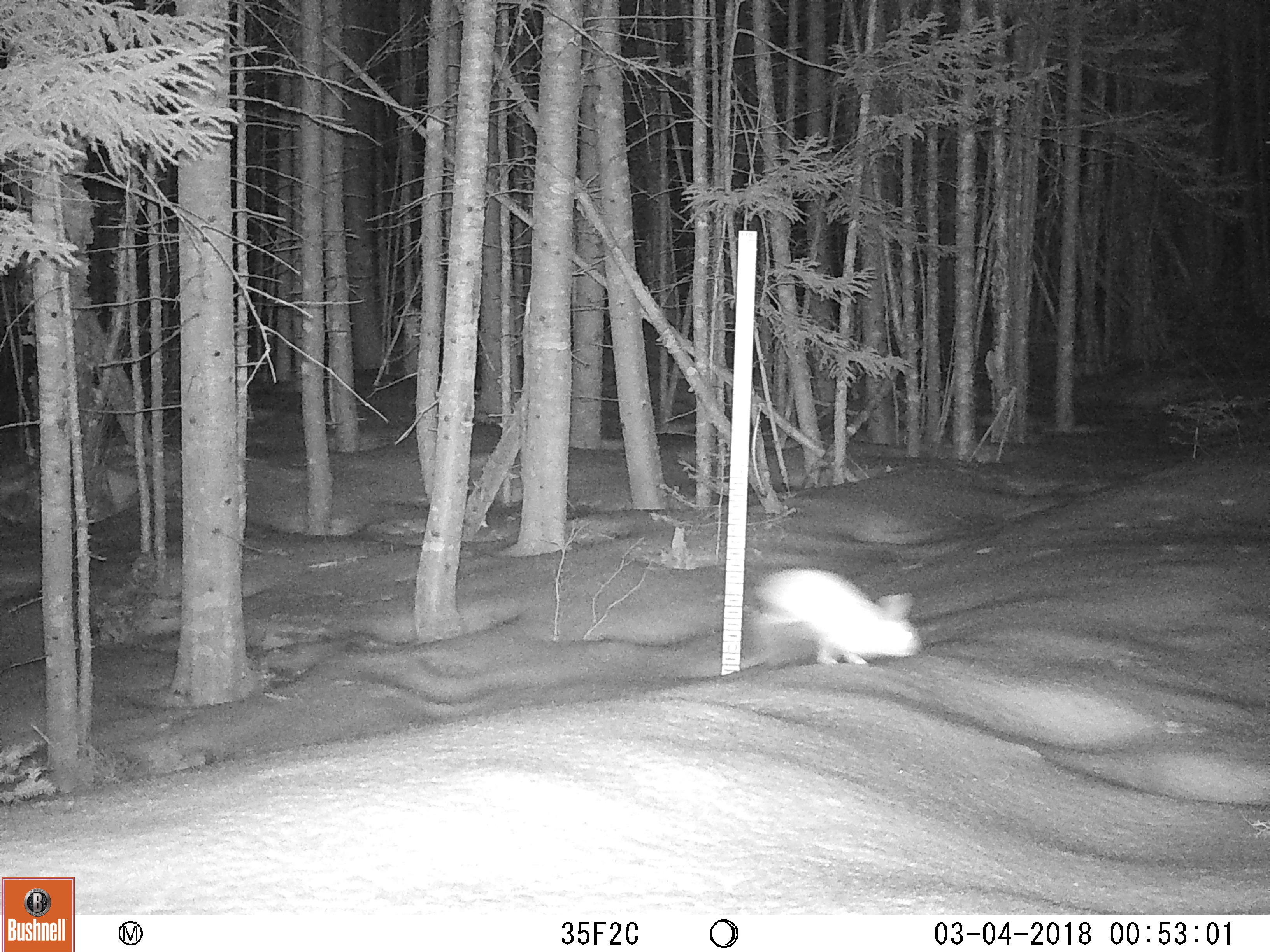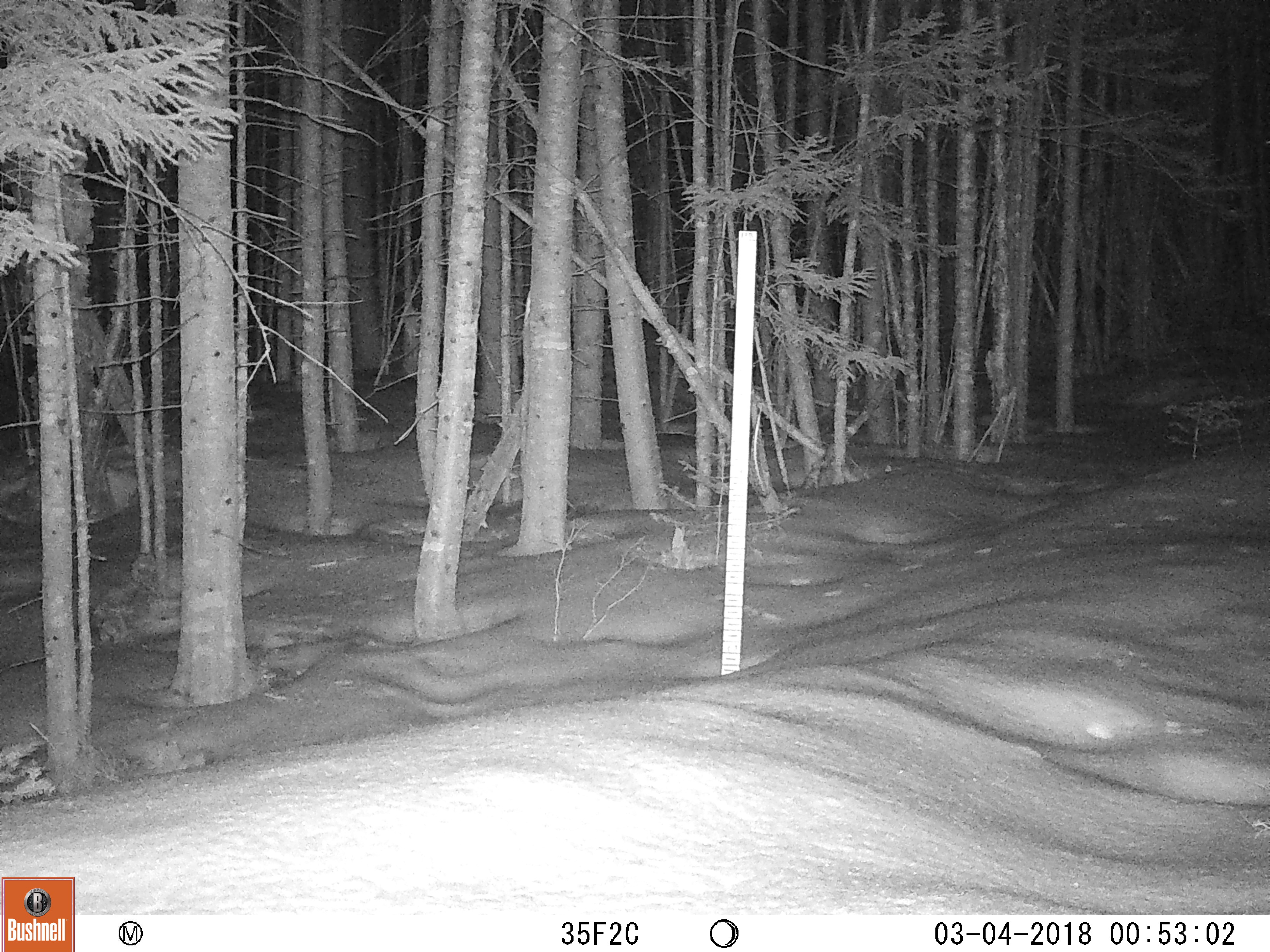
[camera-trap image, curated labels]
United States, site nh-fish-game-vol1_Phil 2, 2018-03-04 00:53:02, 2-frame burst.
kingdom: Animalia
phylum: Chordata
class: Mammalia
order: Lagomorpha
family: Leporidae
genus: Lepus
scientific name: Lepus americanus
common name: snowshoe hare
Snowshoe hare (Lepus americanus).